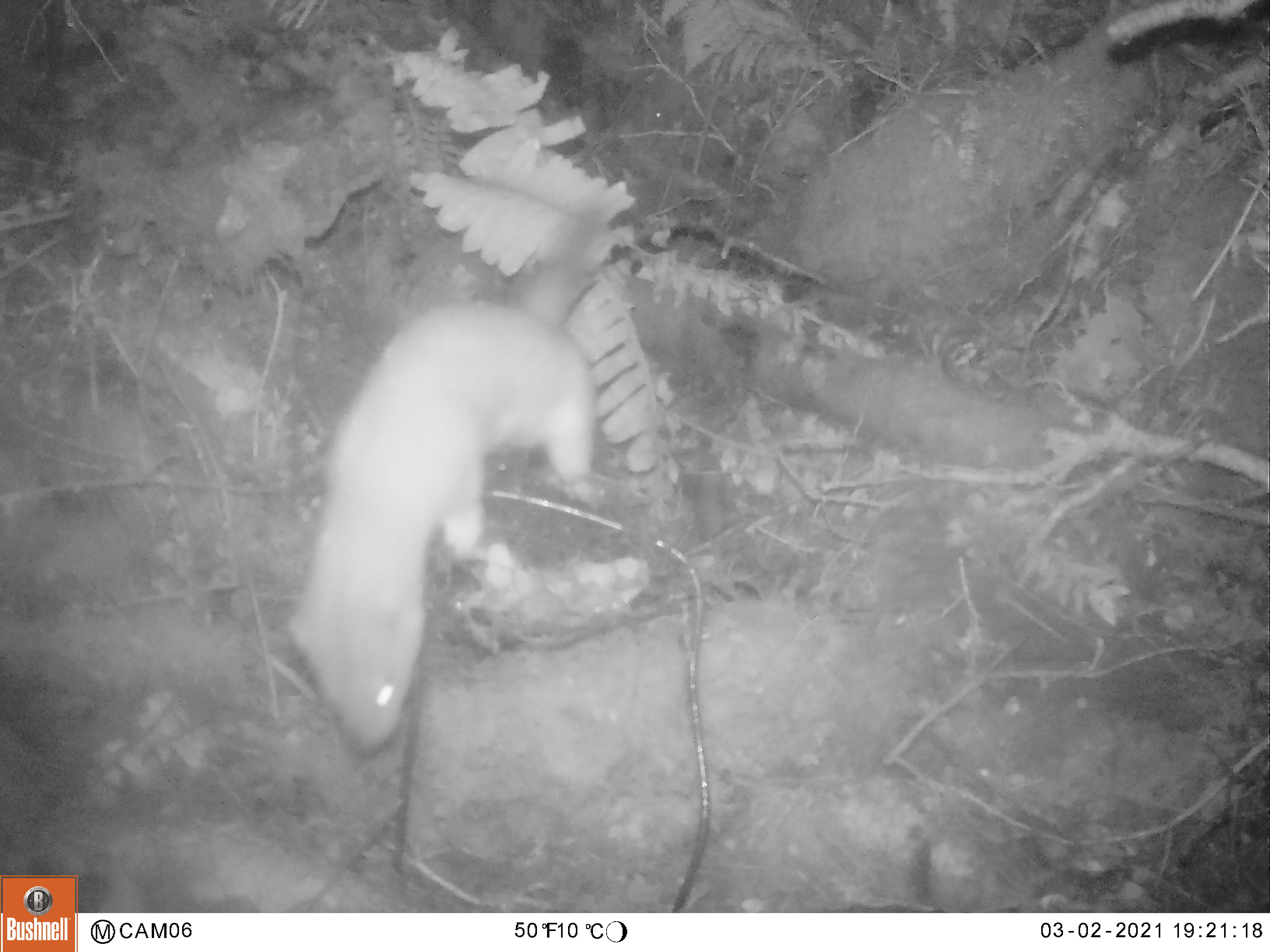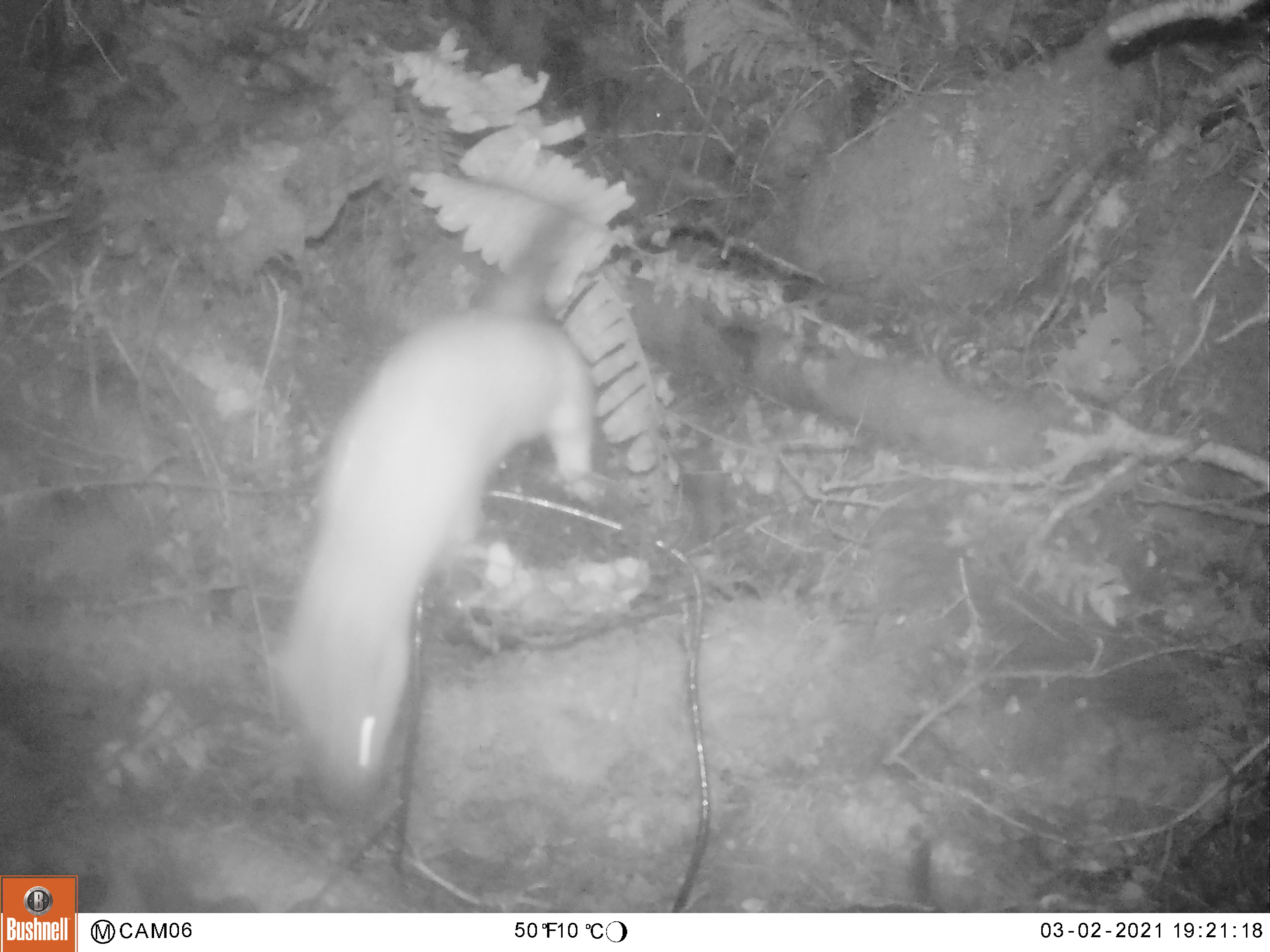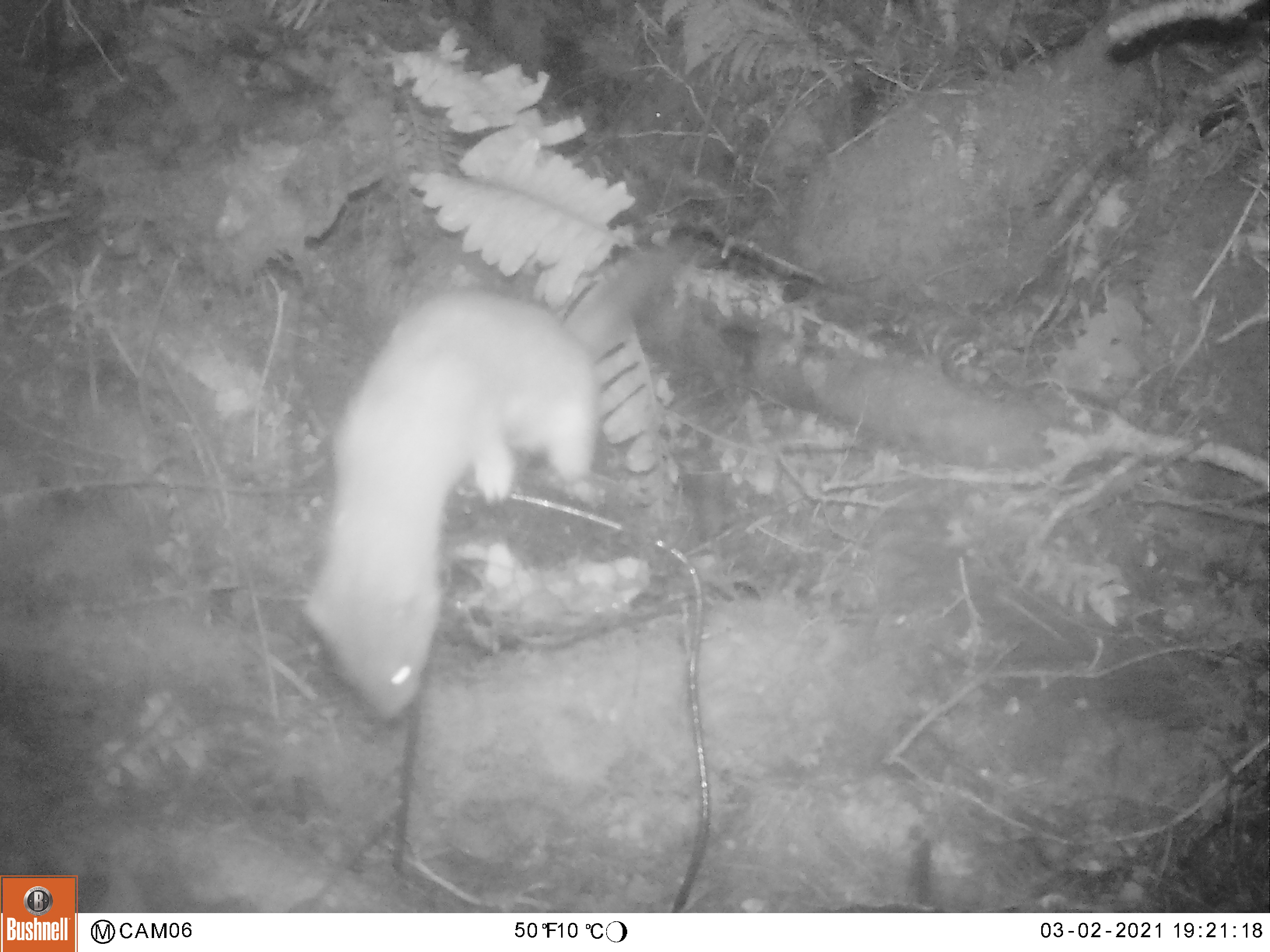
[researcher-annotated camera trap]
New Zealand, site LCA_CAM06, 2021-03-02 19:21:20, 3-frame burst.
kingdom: Animalia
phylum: Chordata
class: Mammalia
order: Carnivora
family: Mustelidae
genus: Mustela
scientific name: Mustela erminea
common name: stoat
Stoat (Mustela erminea).